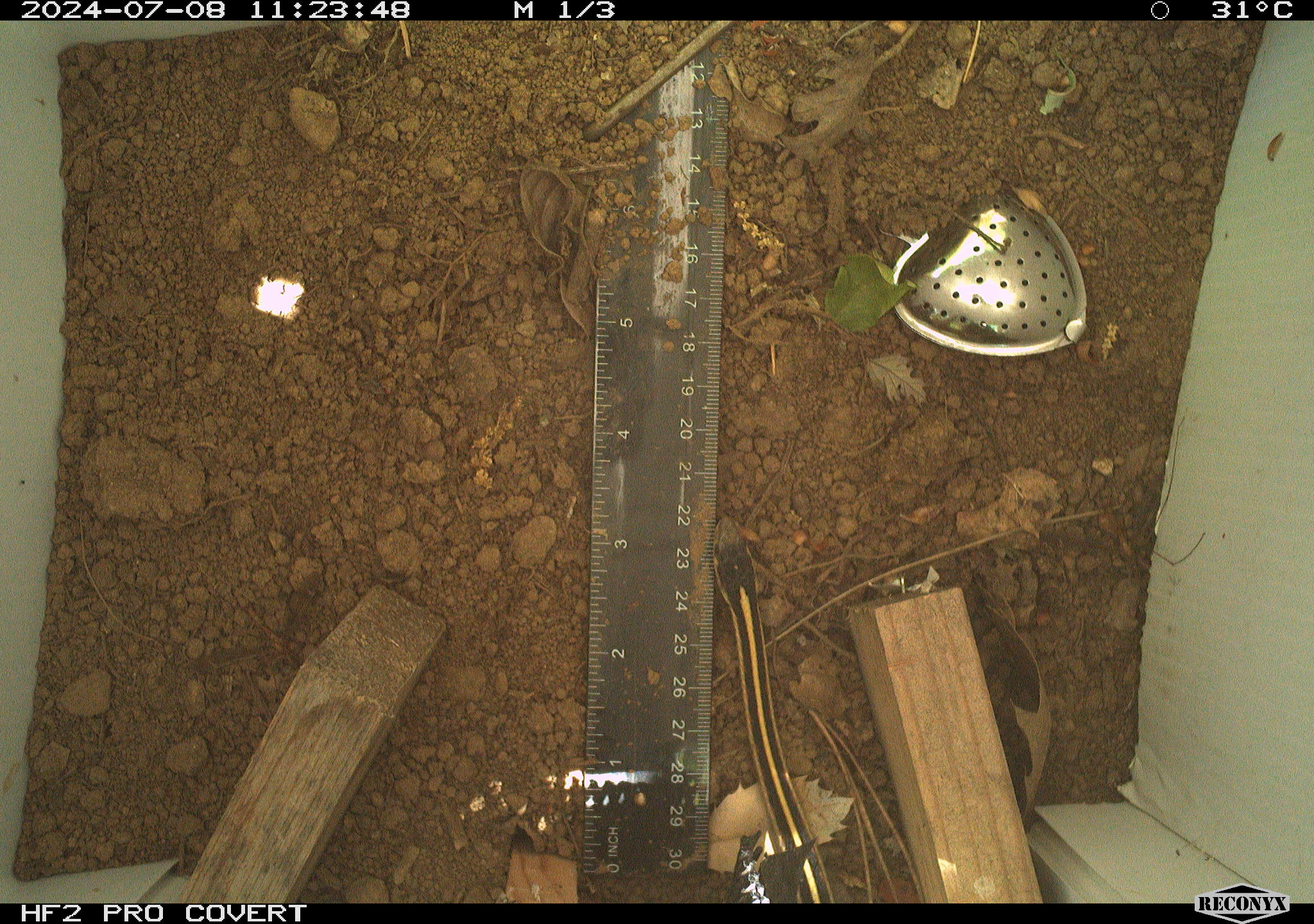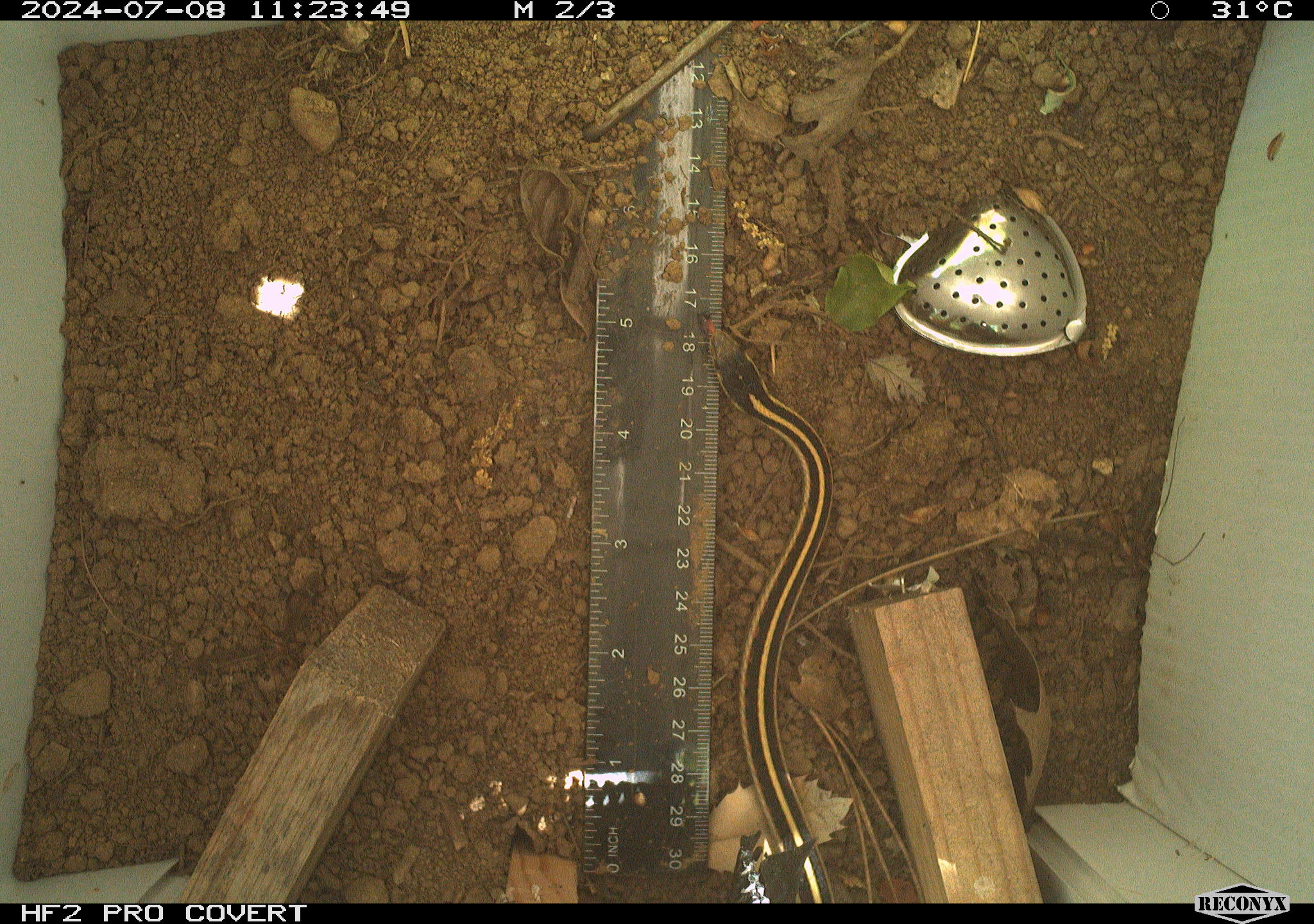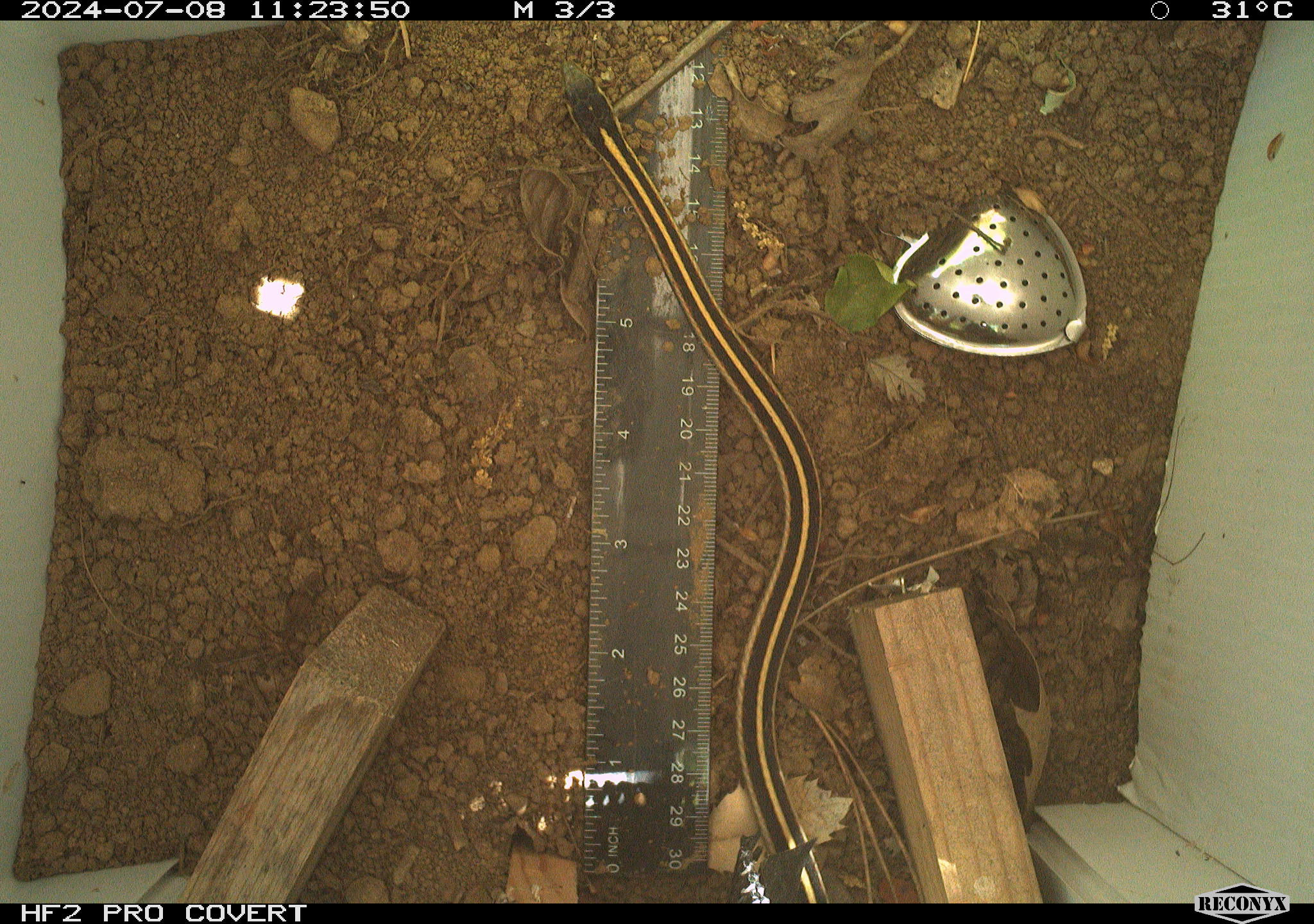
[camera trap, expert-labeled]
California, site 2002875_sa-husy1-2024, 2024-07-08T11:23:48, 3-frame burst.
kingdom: Animalia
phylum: Chordata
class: Reptilia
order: Squamata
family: Colubridae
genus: Thamnophis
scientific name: Thamnophis sirtalis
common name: common gartersnake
Common gartersnake (Thamnophis sirtalis).